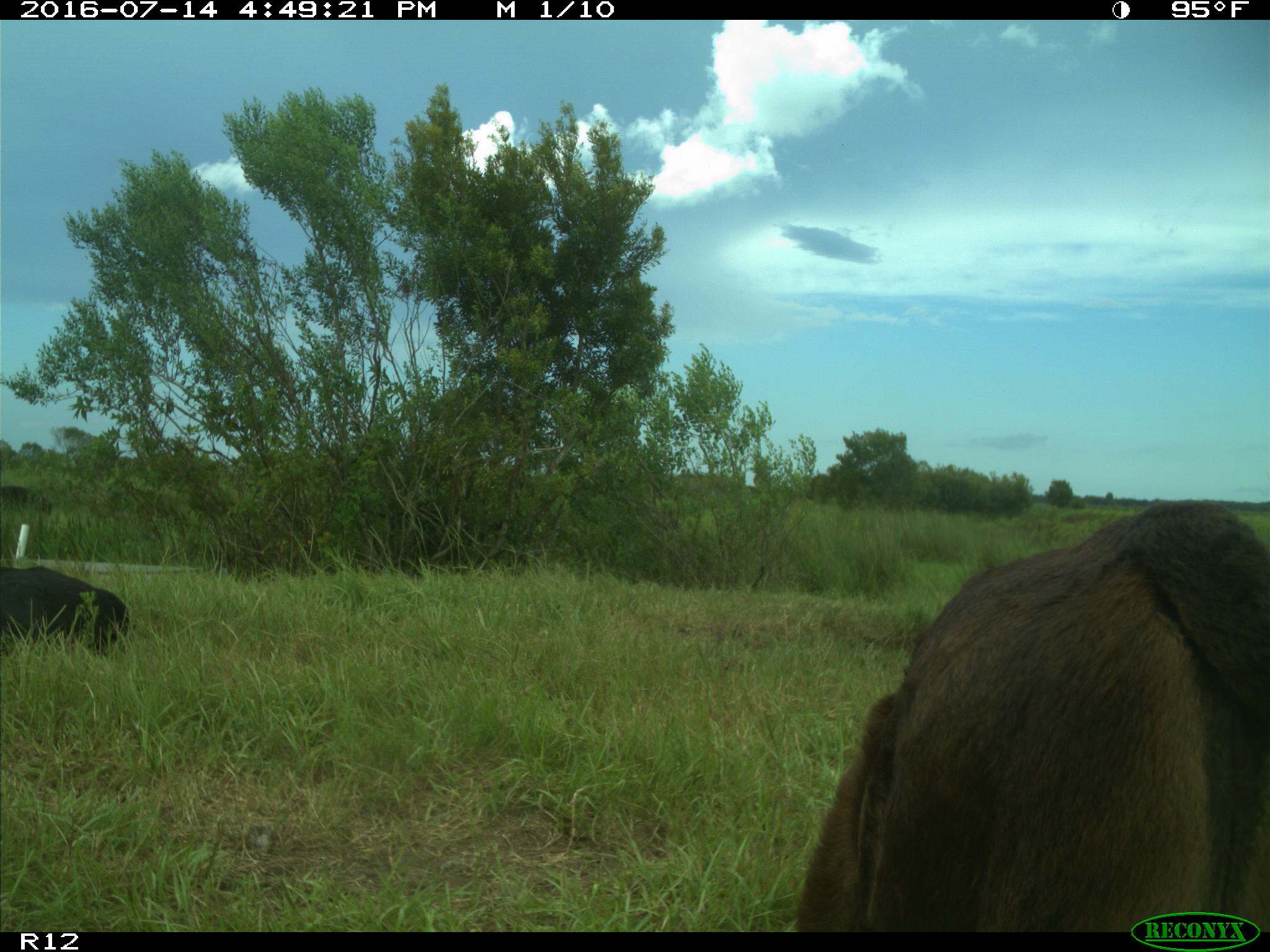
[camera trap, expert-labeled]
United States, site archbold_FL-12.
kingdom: Animalia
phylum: Chordata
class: Mammalia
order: Artiodactyla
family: Bovidae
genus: Bos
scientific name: Bos taurus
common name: domestic cow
Bos taurus (domestic cow).